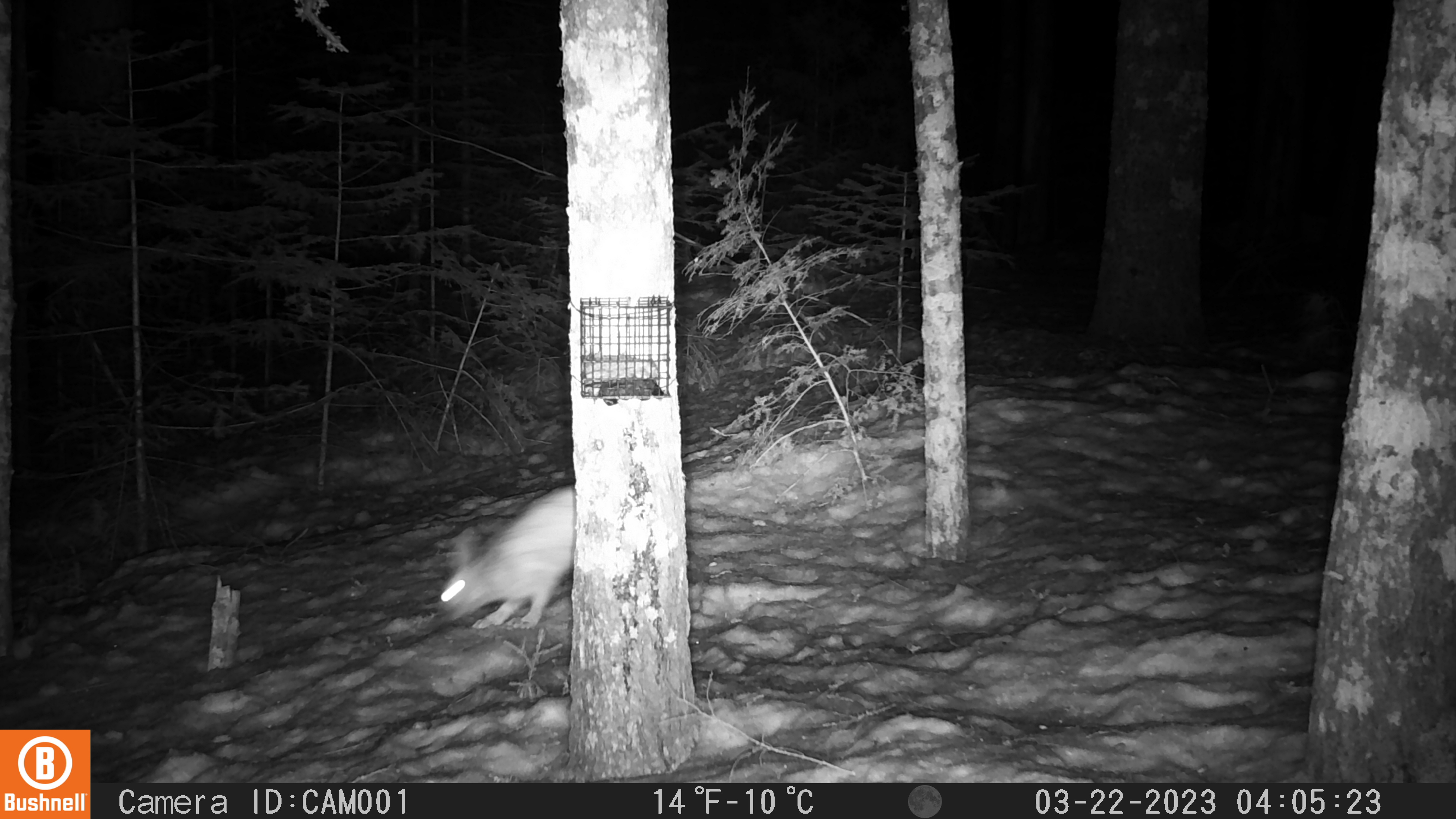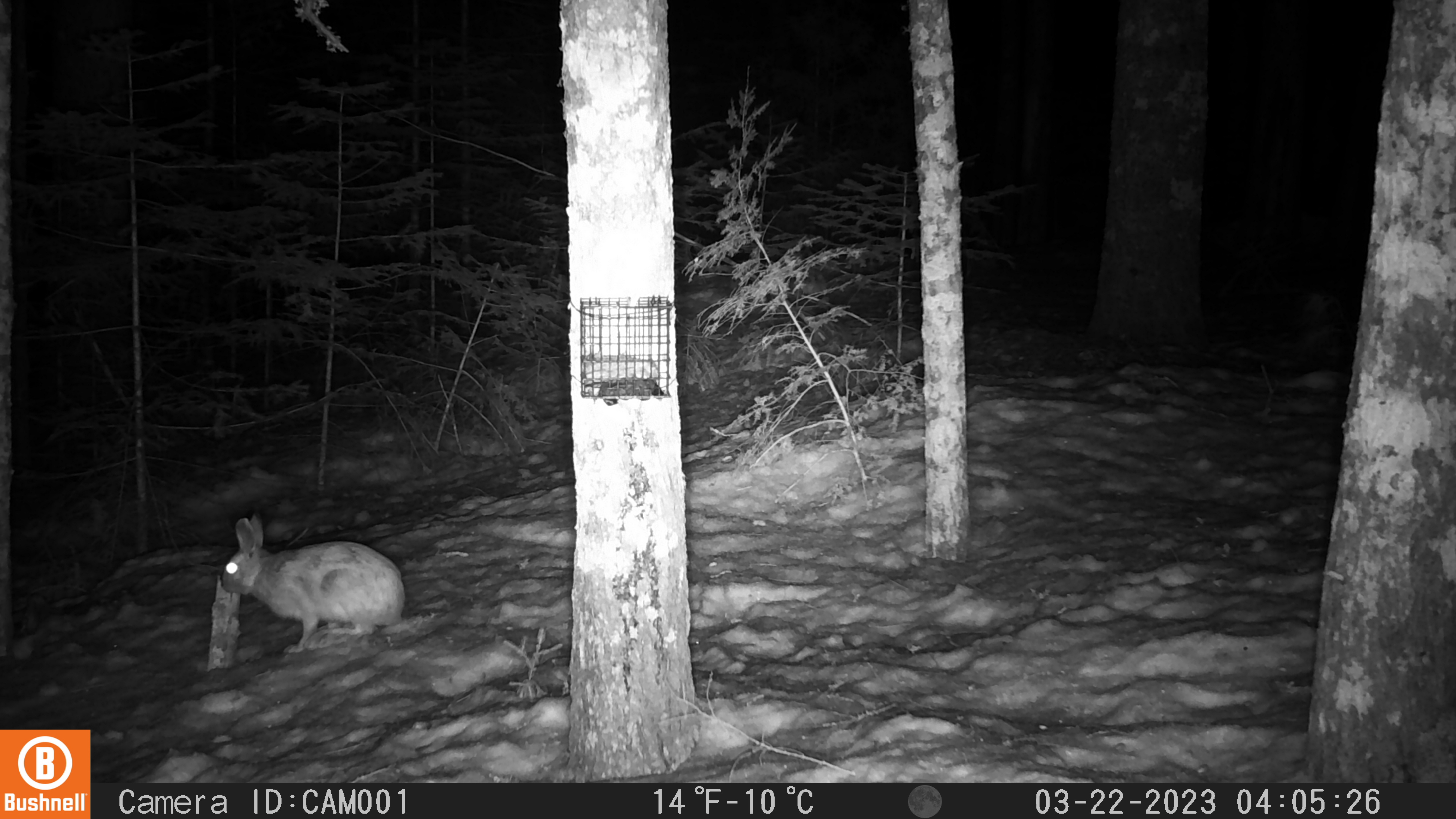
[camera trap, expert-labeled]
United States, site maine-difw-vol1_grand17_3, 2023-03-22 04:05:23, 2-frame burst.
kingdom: Animalia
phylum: Chordata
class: Mammalia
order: Lagomorpha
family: Leporidae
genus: Lepus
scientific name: Lepus americanus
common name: snowshoe hare